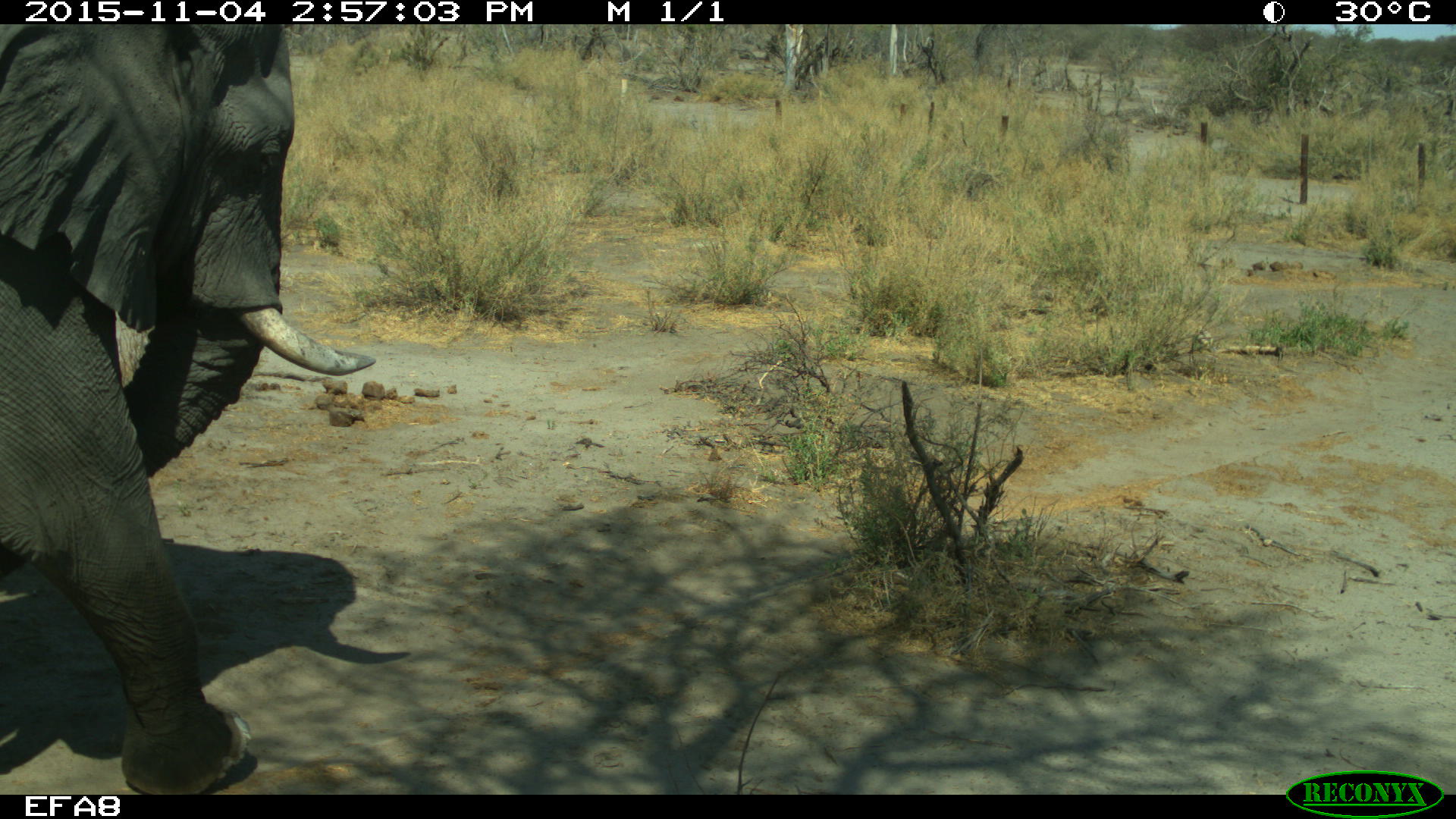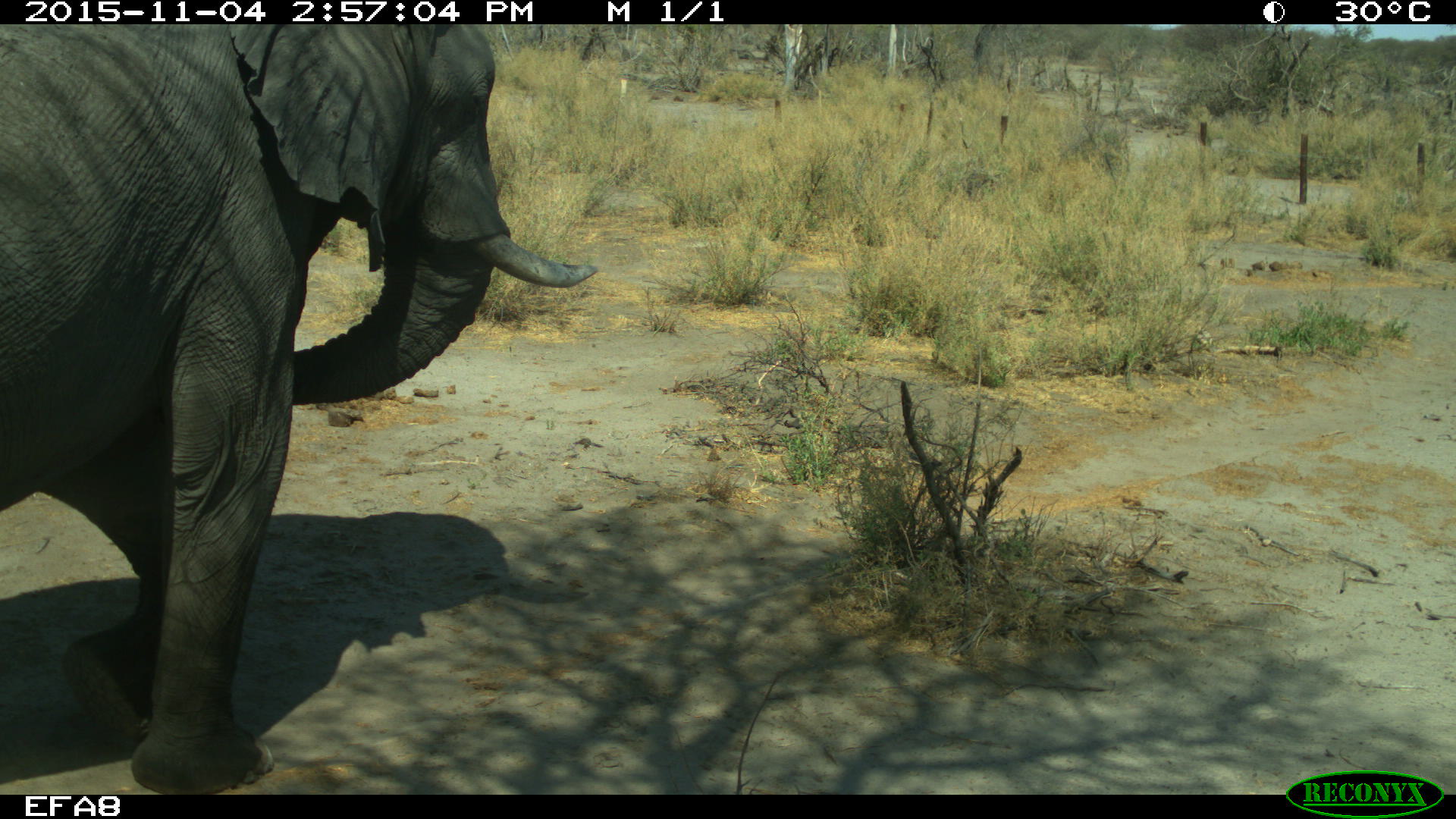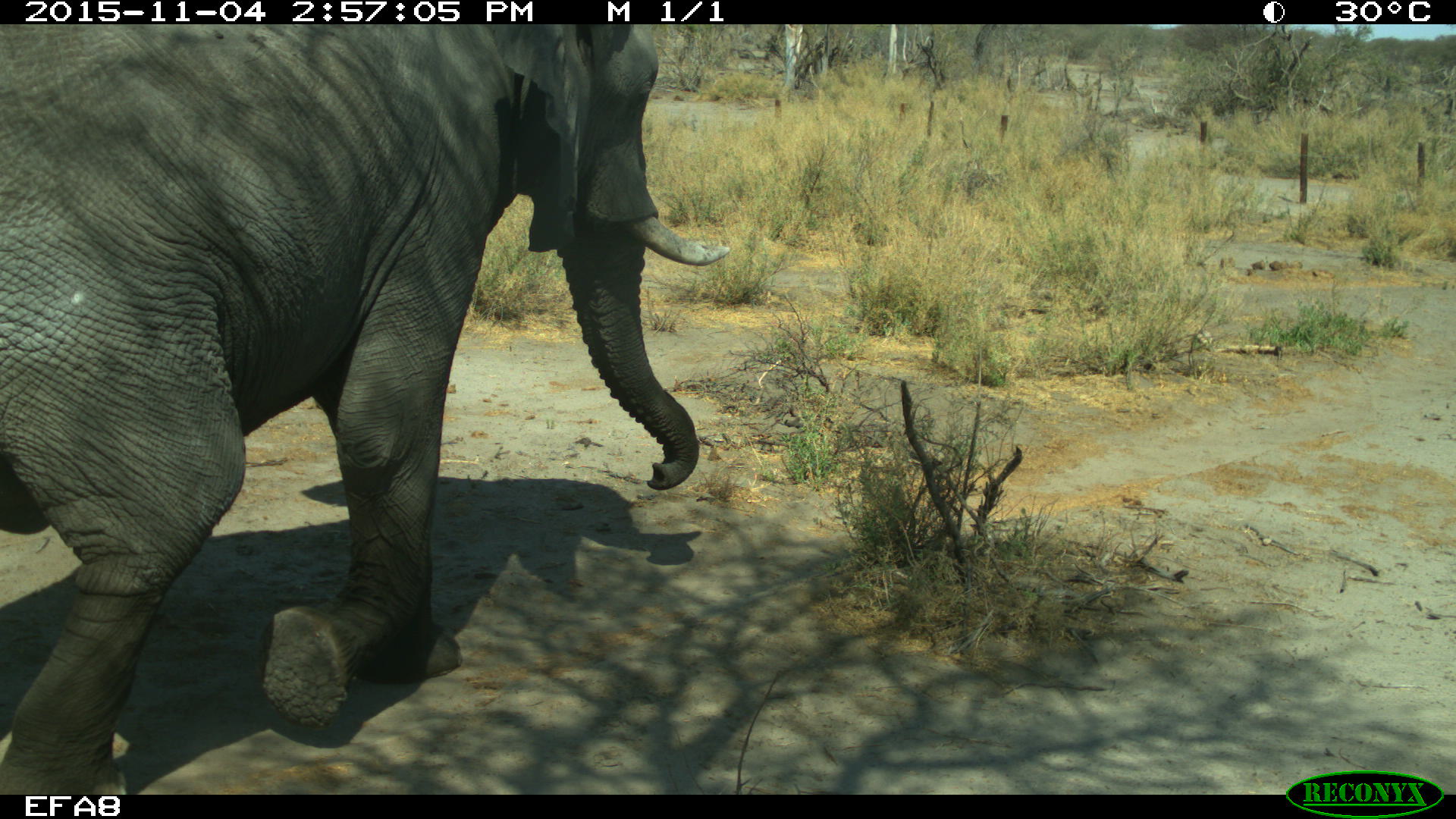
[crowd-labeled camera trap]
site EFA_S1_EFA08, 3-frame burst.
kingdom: Animalia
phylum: Chordata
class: Mammalia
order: Proboscidea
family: Elephantidae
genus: Loxodonta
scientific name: Loxodonta africana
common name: african bush elephant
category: elephant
Elephant (african bush elephant) (Loxodonta africana), count 1. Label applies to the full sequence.